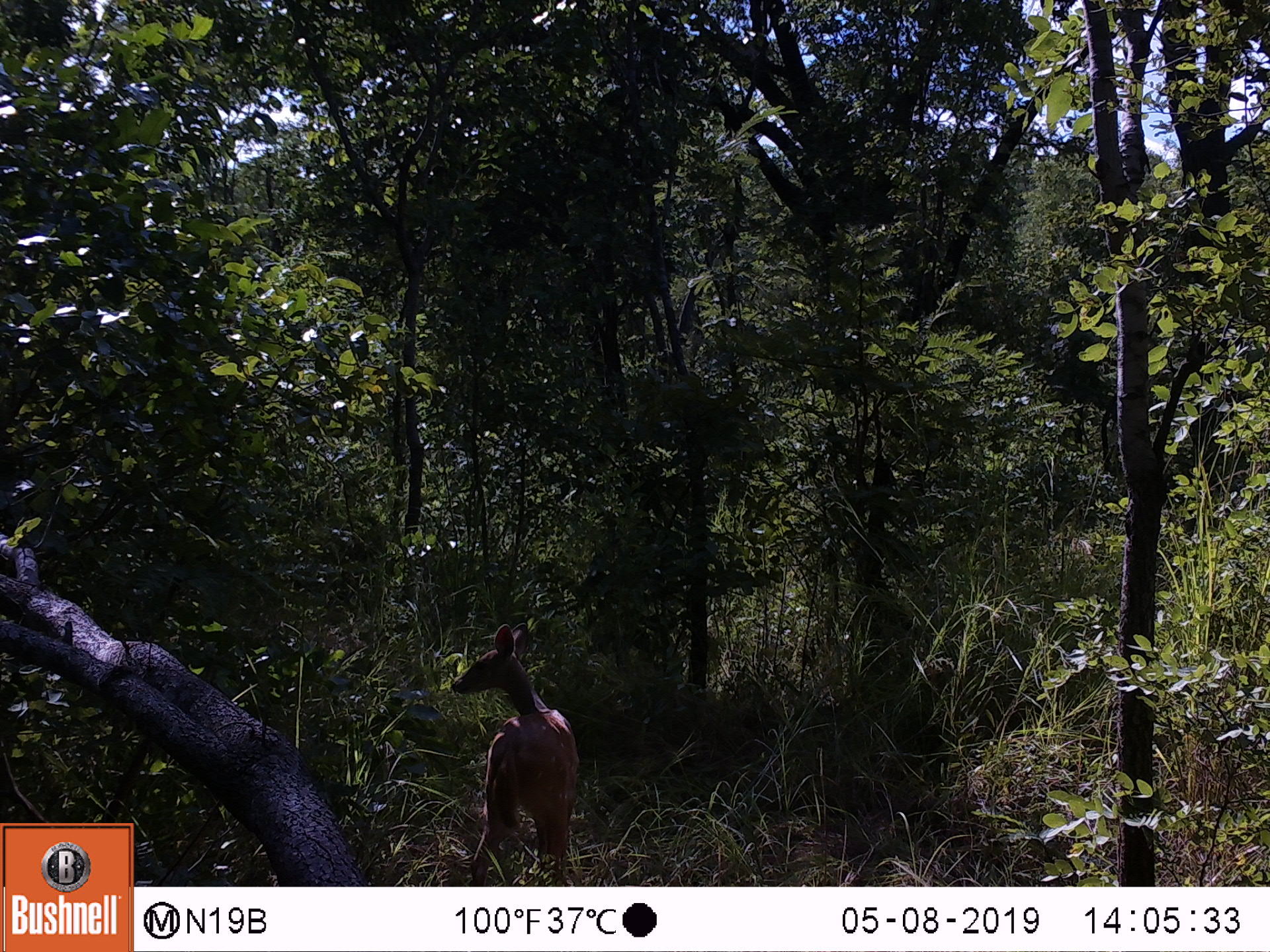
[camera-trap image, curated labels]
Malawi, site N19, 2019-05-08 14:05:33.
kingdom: Animalia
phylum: Chordata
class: Mammalia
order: Artiodactyla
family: Bovidae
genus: Tragelaphus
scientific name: Tragelaphus sylvaticus sylvaticus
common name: cape bushbuck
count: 1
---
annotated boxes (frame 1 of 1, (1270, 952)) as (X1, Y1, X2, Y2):
cape bushbuck: (440, 608, 581, 885)